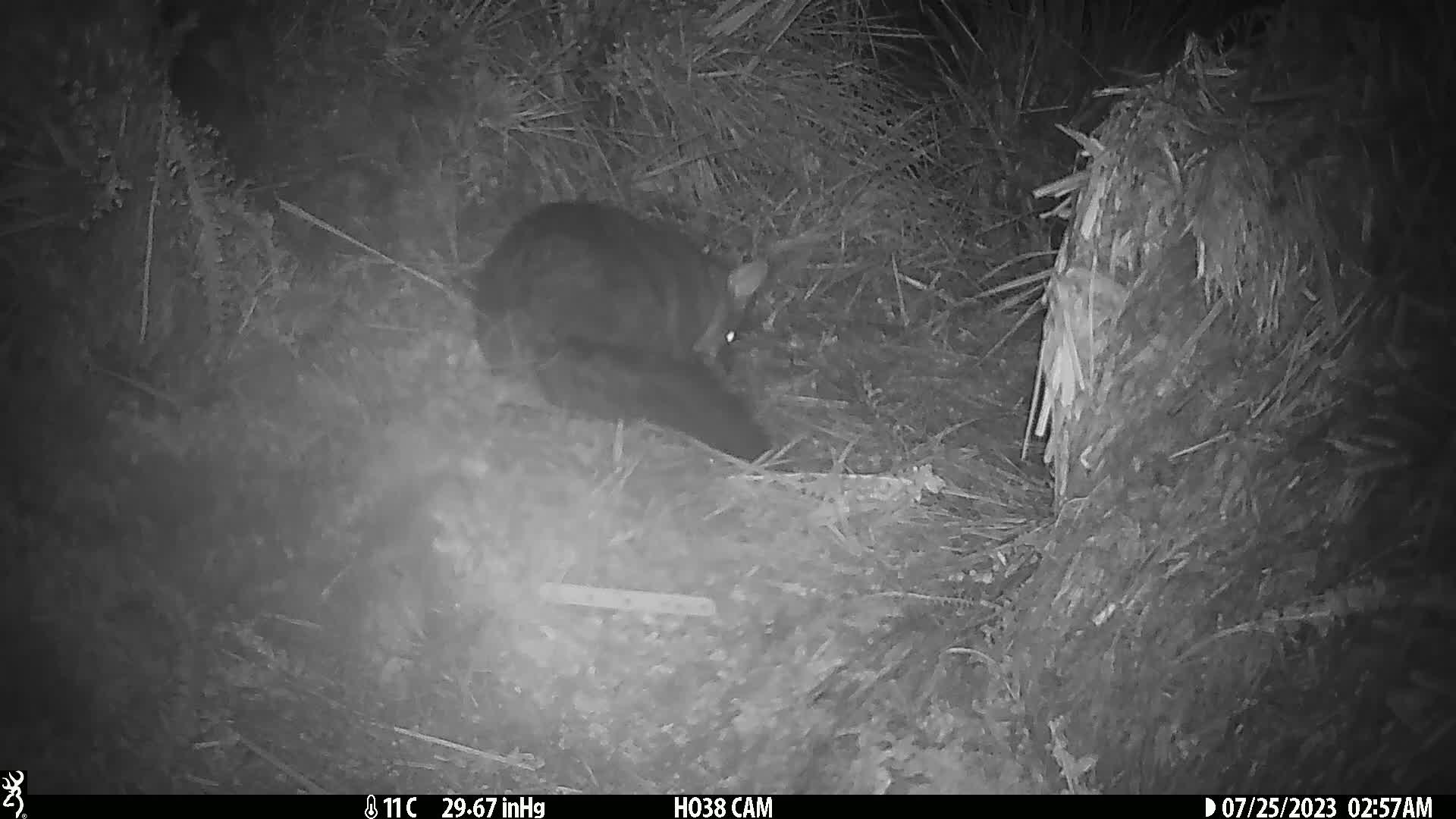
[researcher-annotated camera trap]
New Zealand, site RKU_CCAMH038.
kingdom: Animalia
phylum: Chordata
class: Mammalia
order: Diprotodontia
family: Phalangeridae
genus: Trichosurus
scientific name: Trichosurus vulpecula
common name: common brushtail possum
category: possum